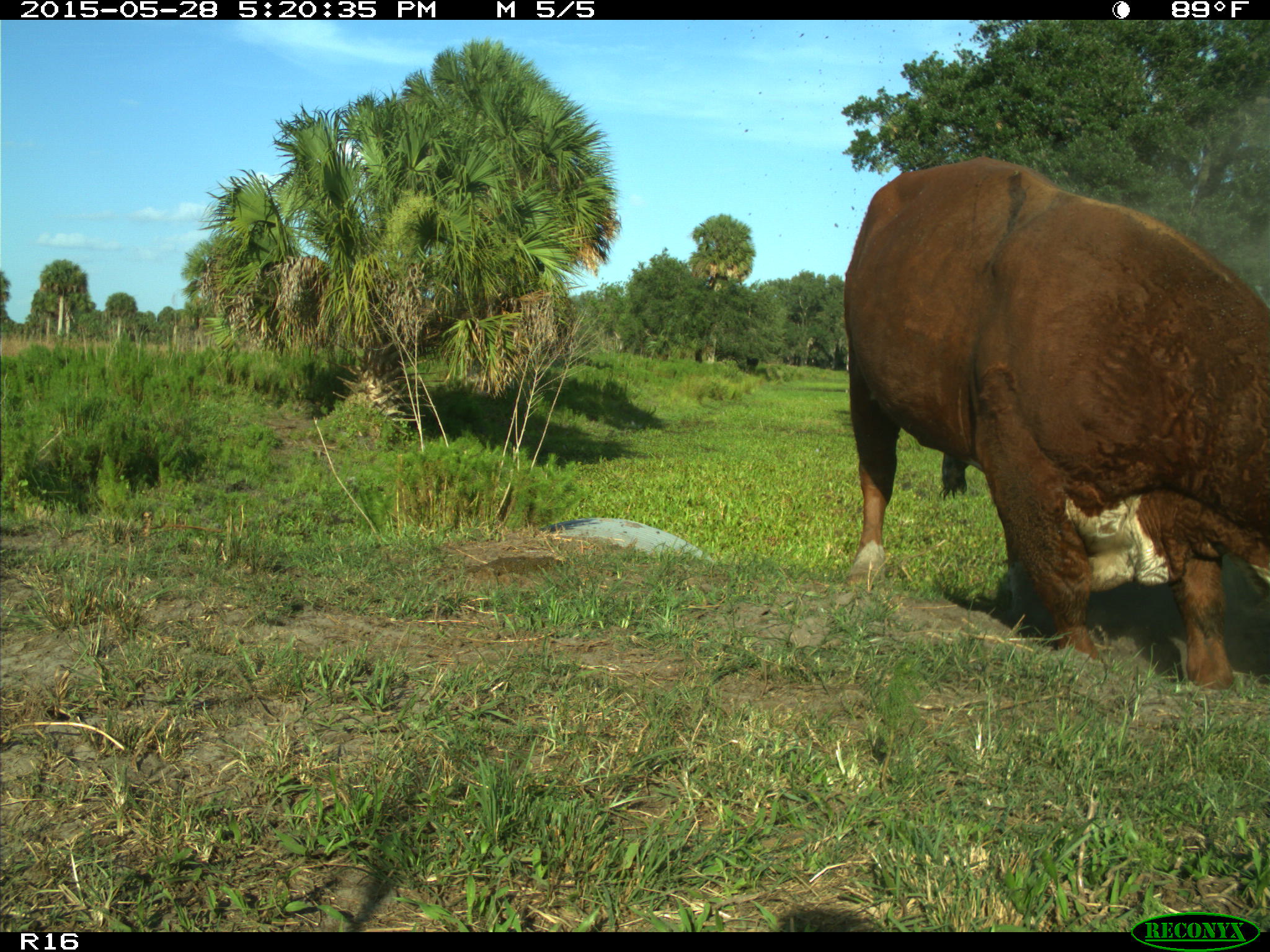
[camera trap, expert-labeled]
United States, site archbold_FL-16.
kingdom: Animalia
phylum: Chordata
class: Mammalia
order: Artiodactyla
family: Bovidae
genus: Bos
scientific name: Bos taurus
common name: domestic cow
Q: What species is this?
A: Bos taurus (domestic cow).